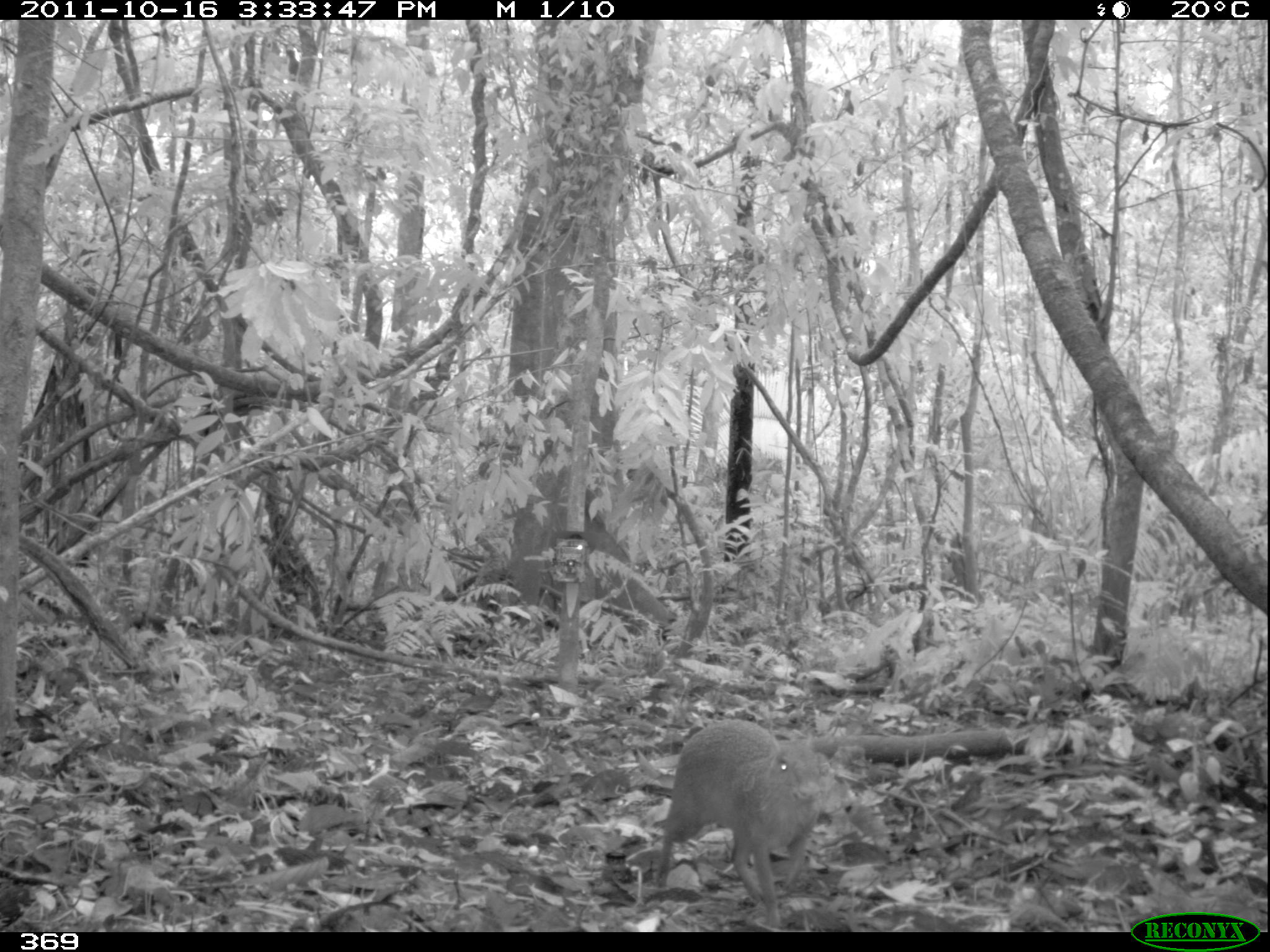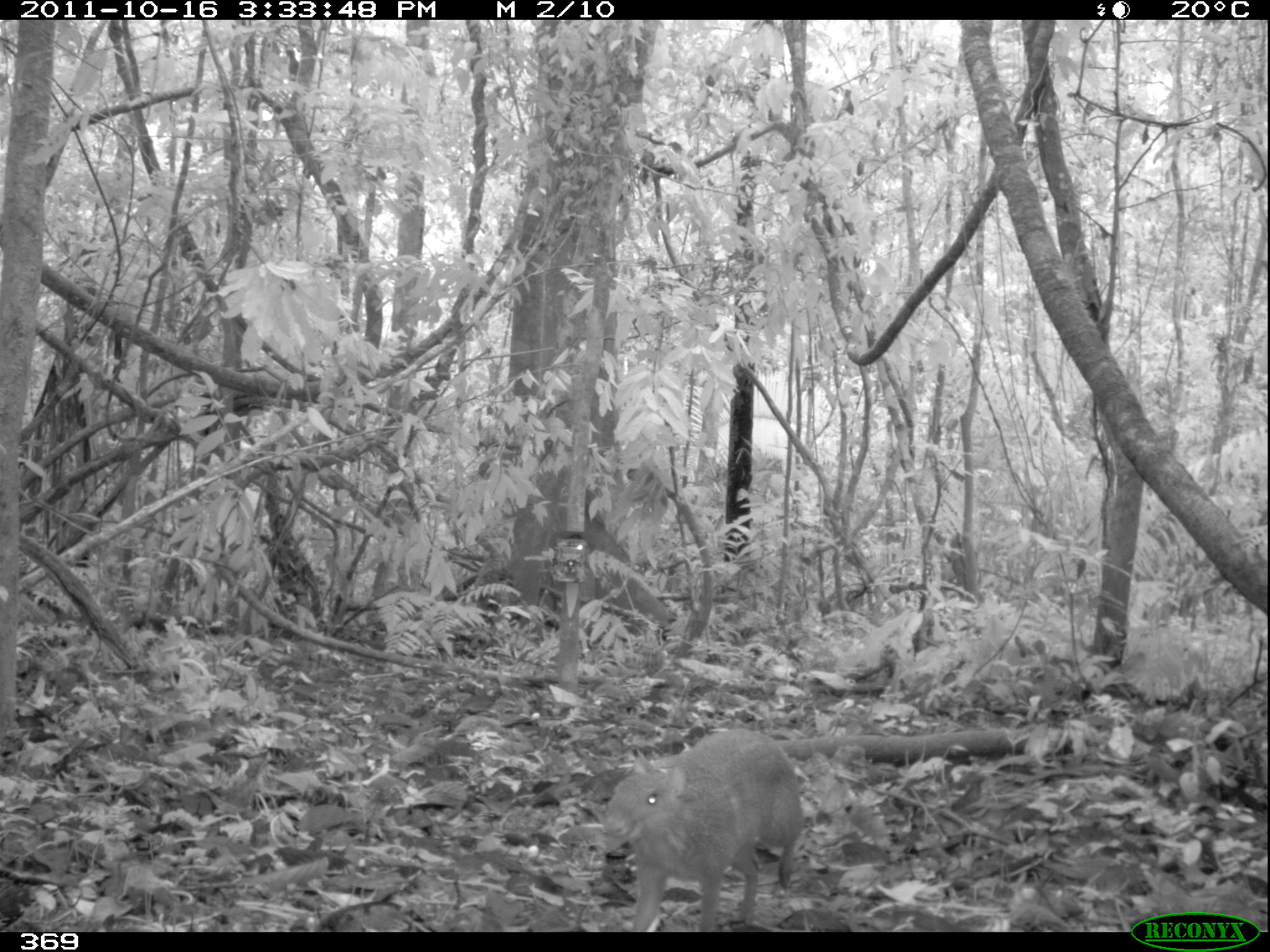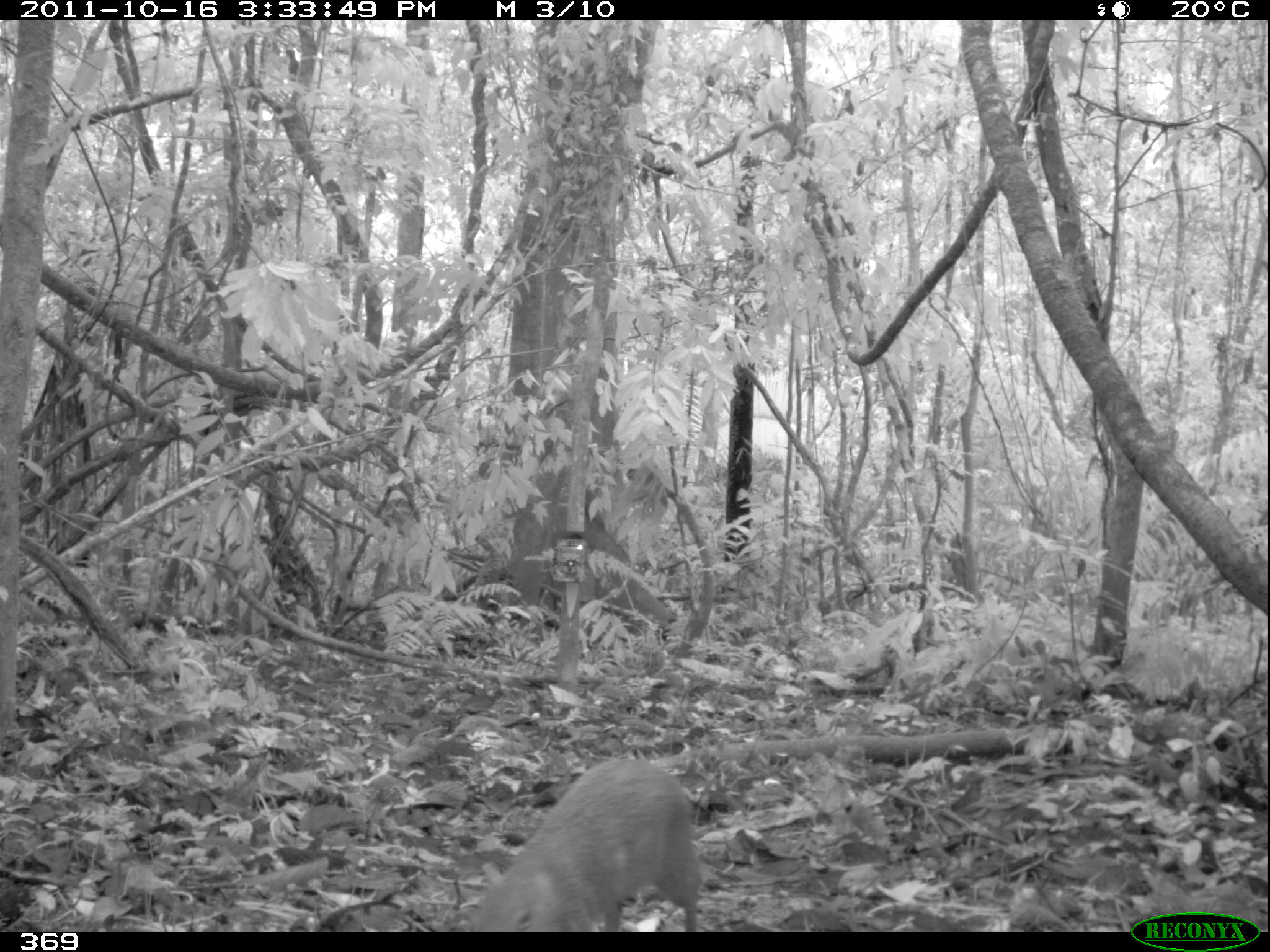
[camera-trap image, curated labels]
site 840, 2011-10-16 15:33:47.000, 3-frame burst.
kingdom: Animalia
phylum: Chordata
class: Mammalia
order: Rodentia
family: Dasyproctidae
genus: Dasyprocta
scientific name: Dasyprocta punctata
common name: central american agouti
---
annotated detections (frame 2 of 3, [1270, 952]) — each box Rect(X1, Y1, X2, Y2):
dasyprocta punctata: Rect(597, 726, 805, 930)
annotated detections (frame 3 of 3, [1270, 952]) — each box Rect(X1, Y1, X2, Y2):
dasyprocta punctata: Rect(464, 756, 704, 931)